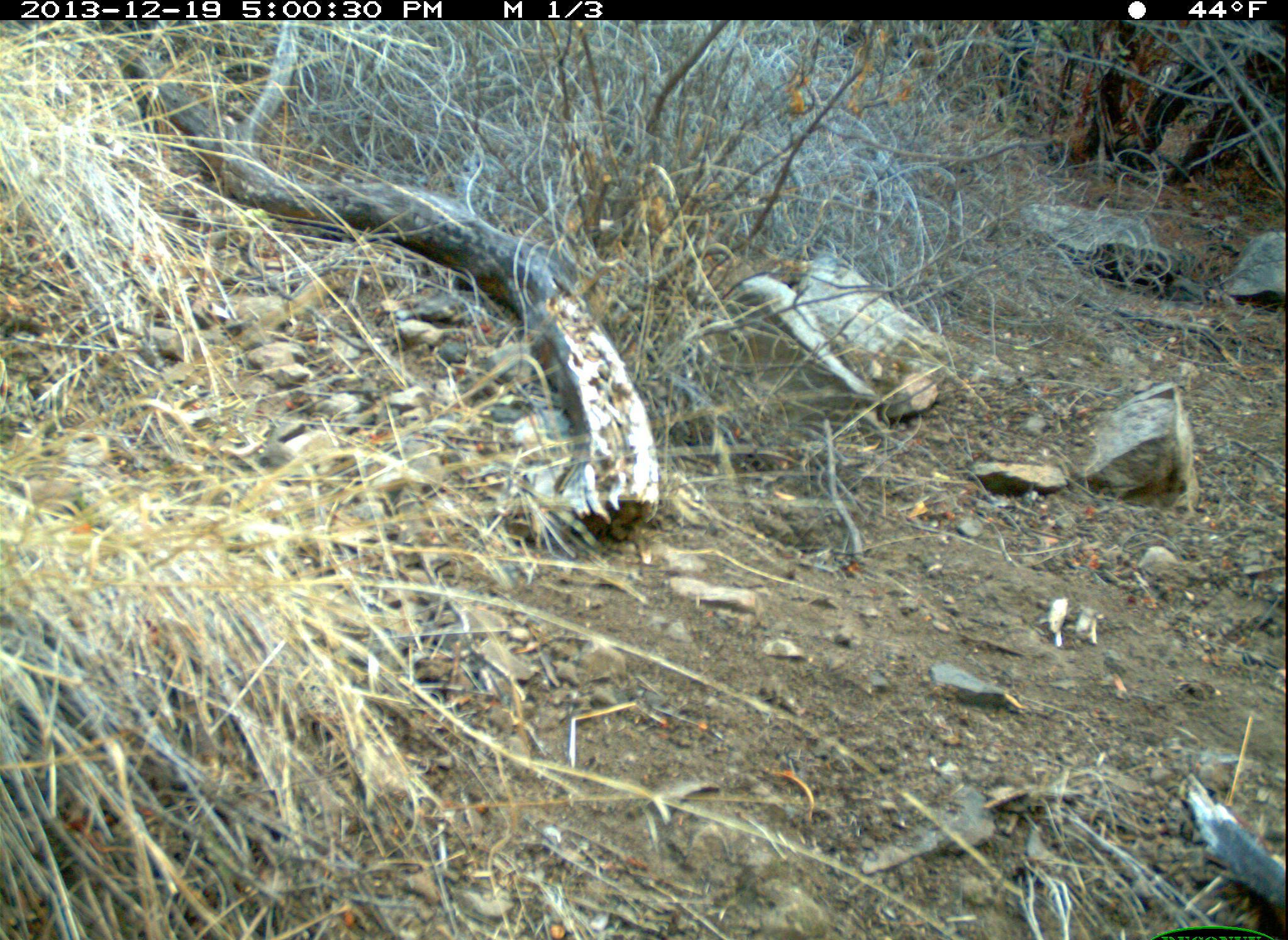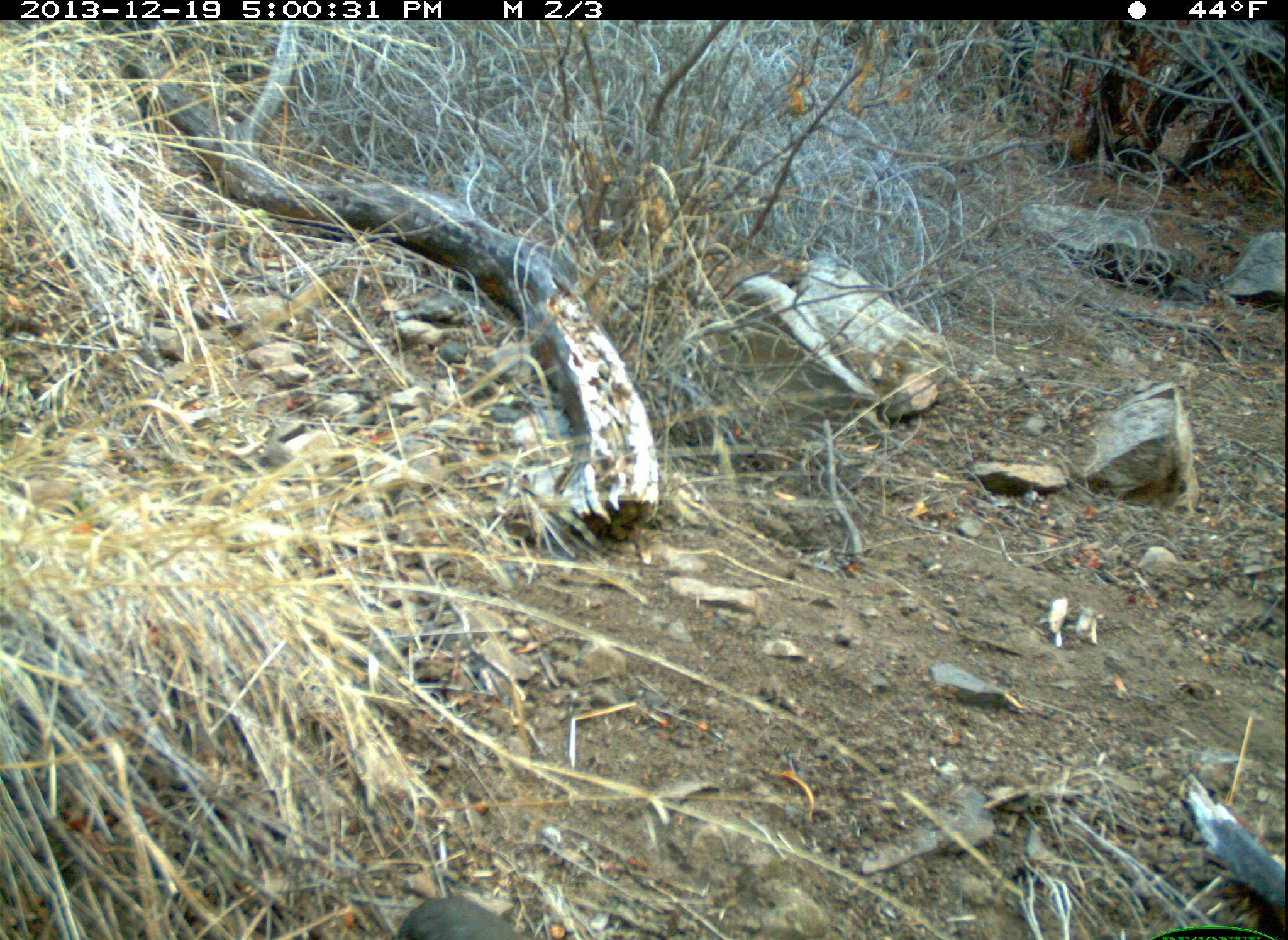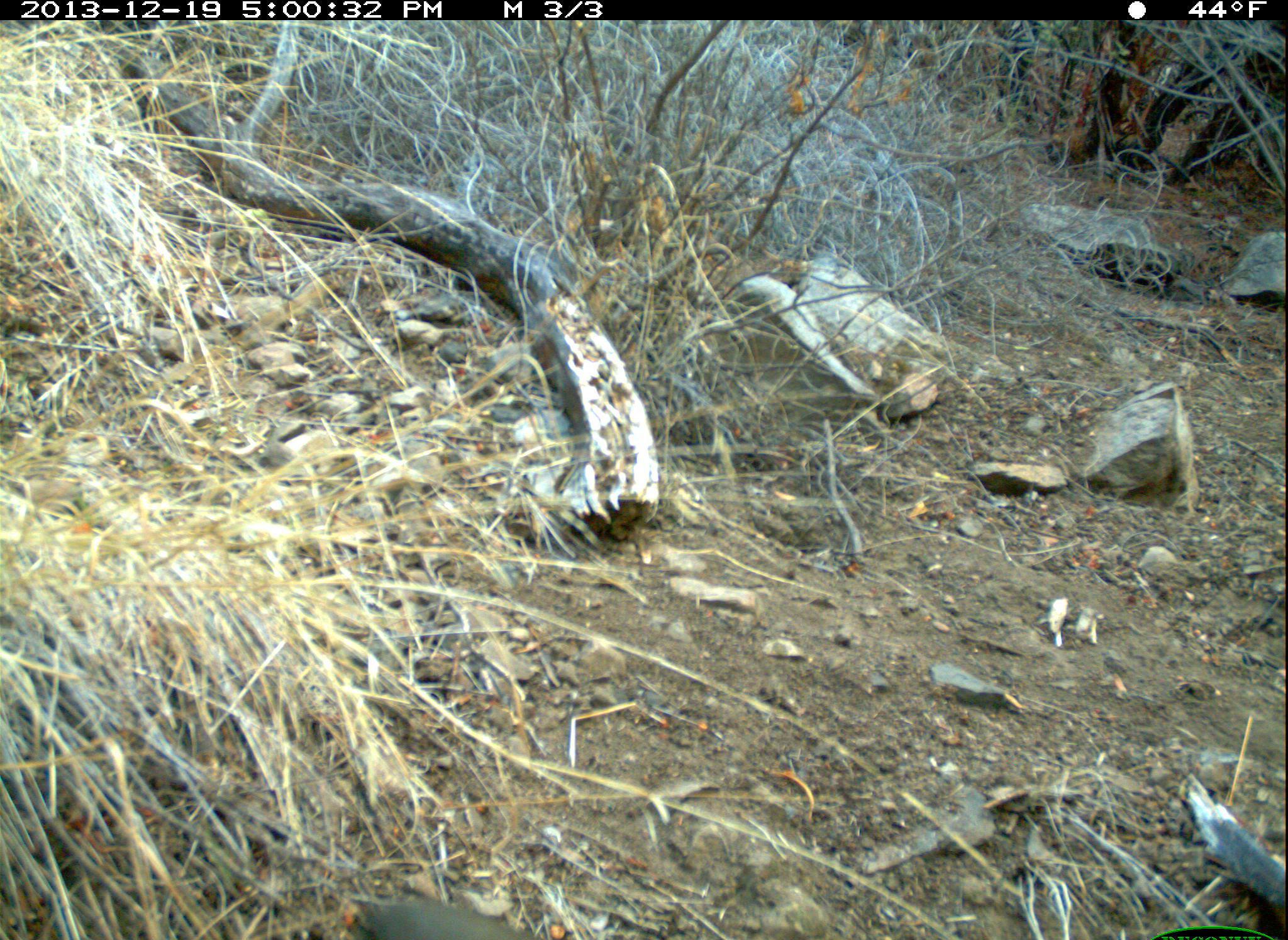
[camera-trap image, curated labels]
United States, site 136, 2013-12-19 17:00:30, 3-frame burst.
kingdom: Animalia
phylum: Chordata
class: Aves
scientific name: Aves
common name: bird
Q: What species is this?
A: Bird (Aves).